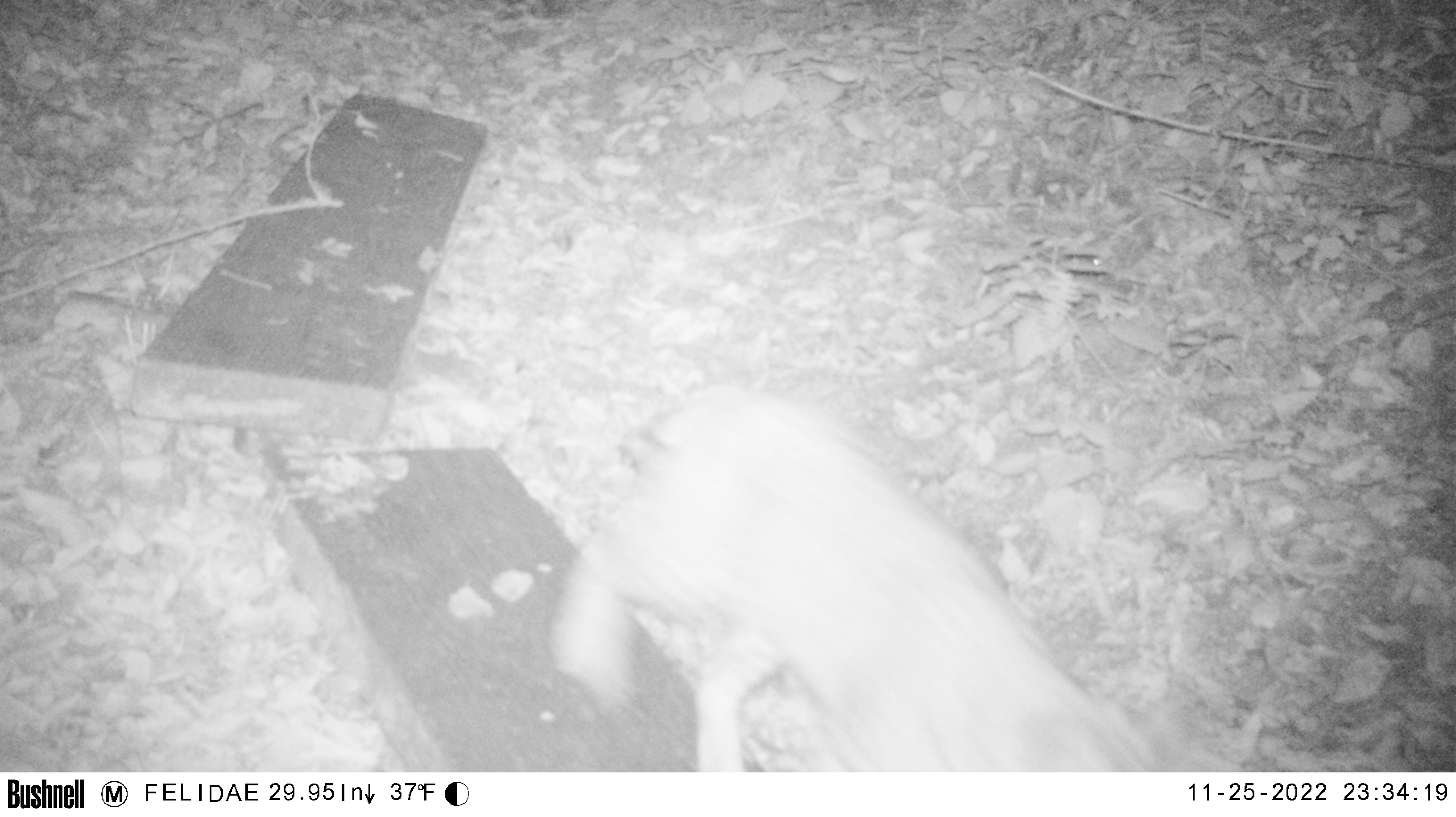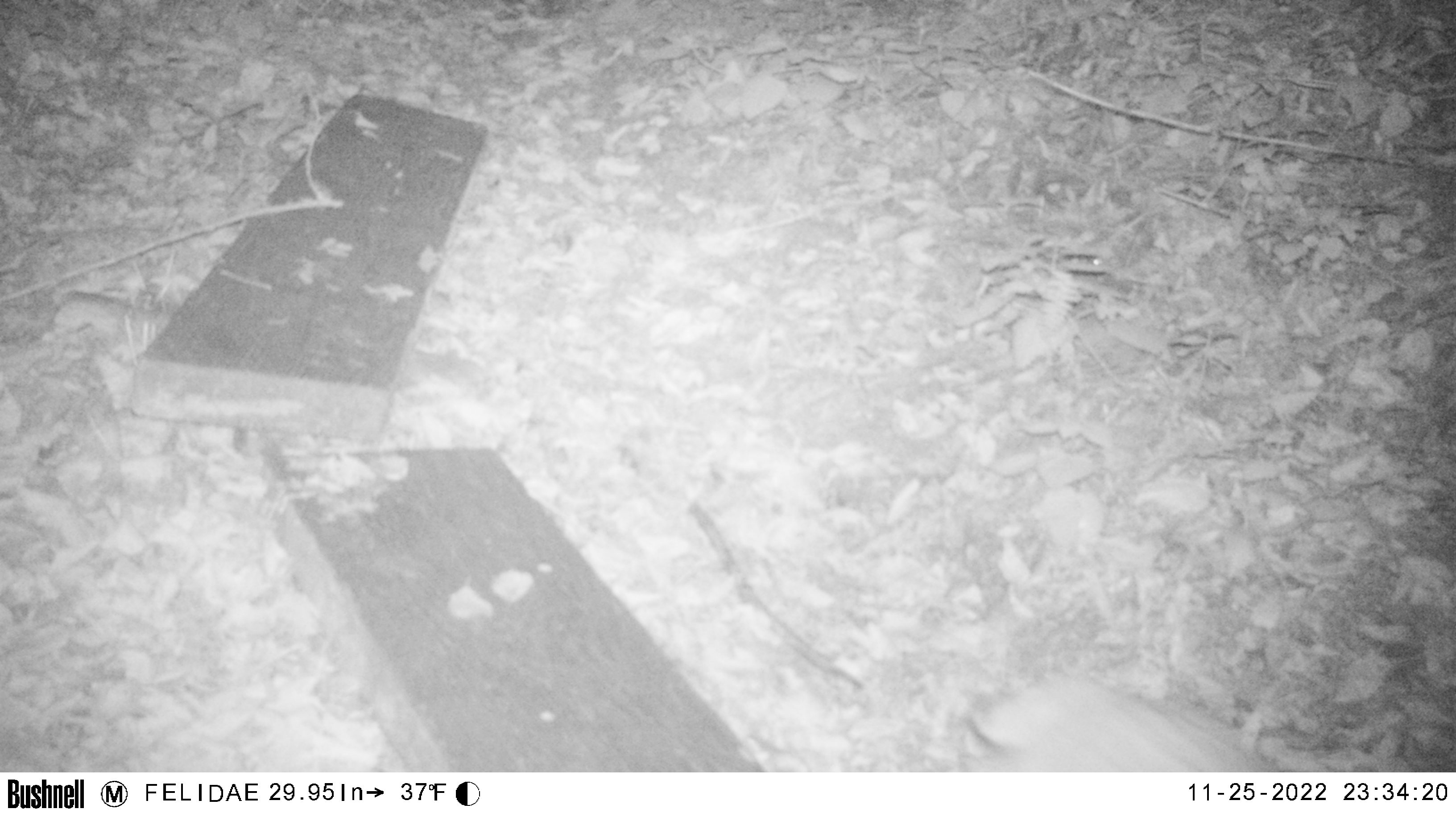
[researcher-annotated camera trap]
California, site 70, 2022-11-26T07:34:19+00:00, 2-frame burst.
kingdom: Animalia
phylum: Chordata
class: Mammalia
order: Carnivora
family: Felidae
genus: Lynx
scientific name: Lynx rufus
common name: bobcat